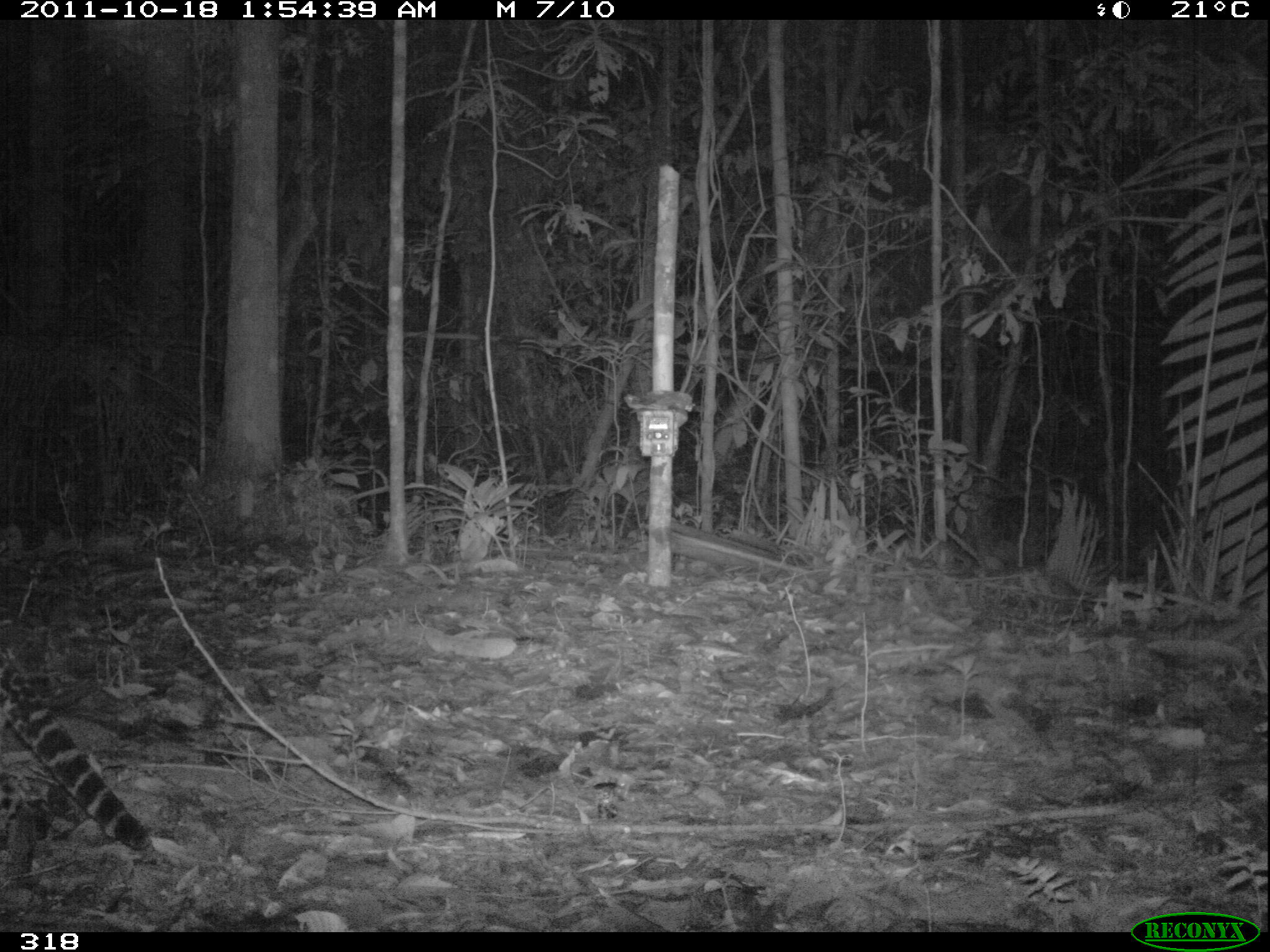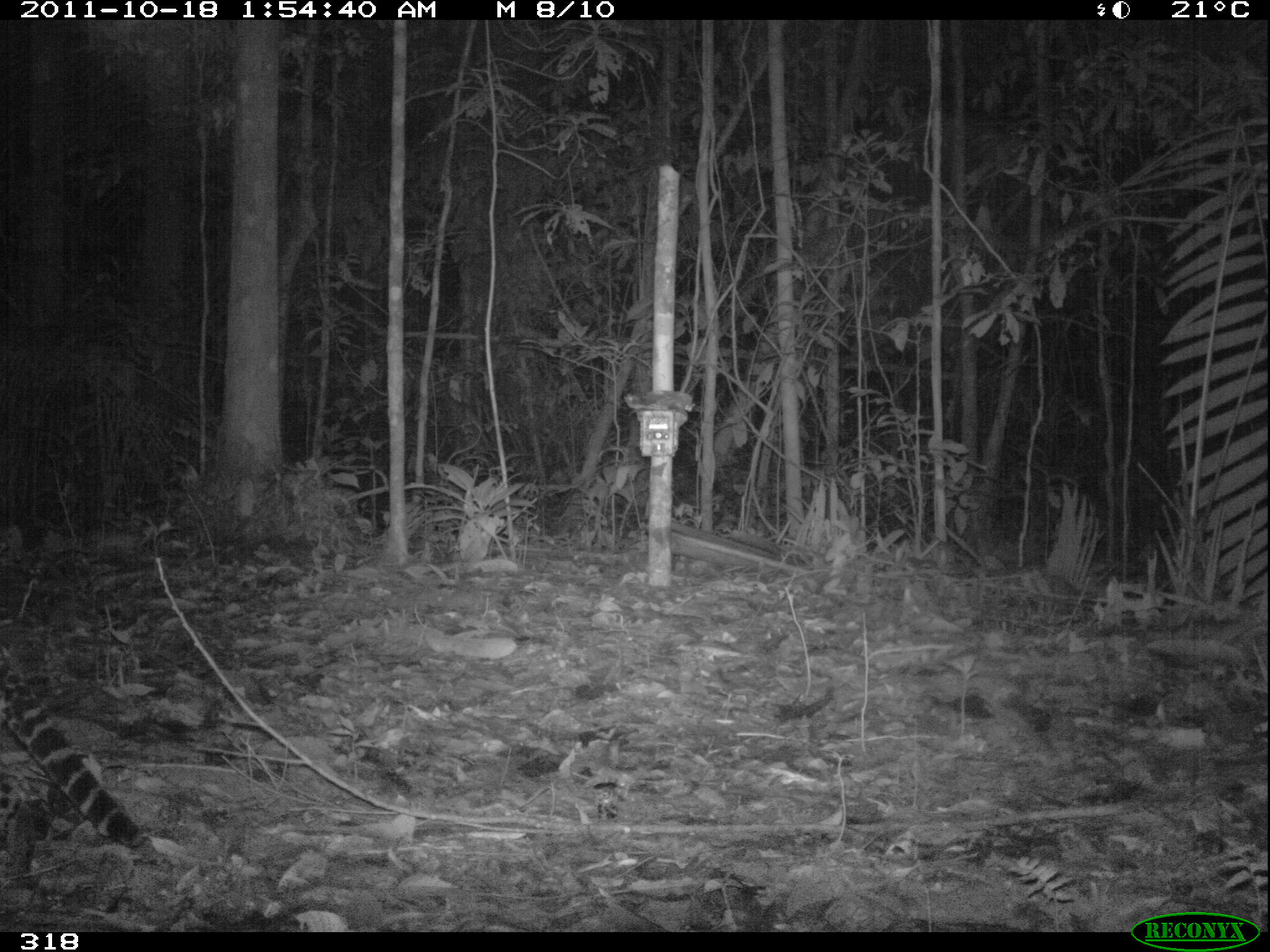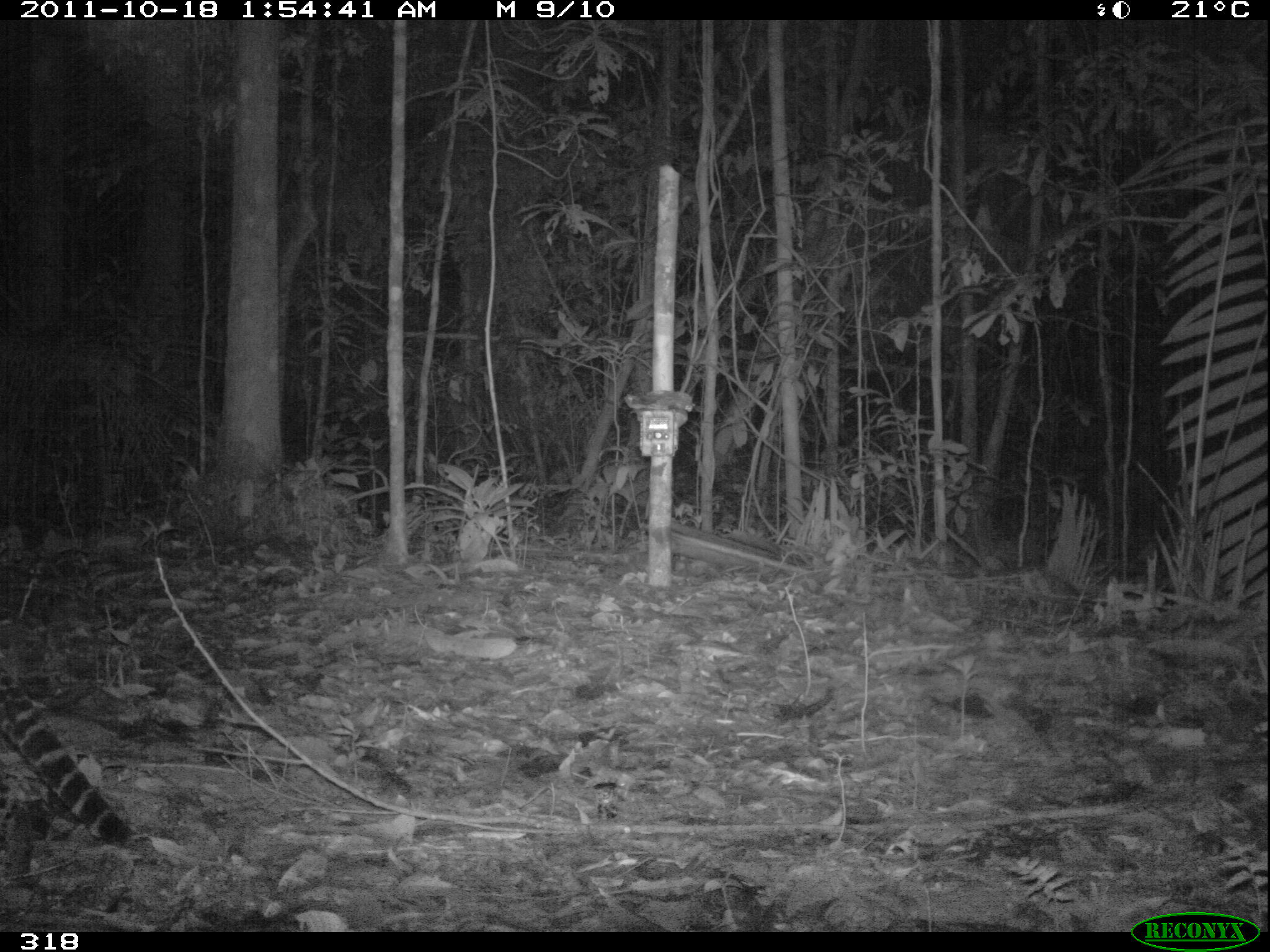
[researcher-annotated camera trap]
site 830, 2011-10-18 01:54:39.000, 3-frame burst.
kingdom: Animalia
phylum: Chordata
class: Mammalia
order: Carnivora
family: Felidae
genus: Leopardus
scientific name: Leopardus pardalis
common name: ocelot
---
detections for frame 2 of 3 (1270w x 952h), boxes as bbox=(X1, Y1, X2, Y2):
leopardus pardalis: bbox=(0, 646, 148, 847)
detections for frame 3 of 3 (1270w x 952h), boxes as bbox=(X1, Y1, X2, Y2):
leopardus pardalis: bbox=(0, 660, 132, 845)